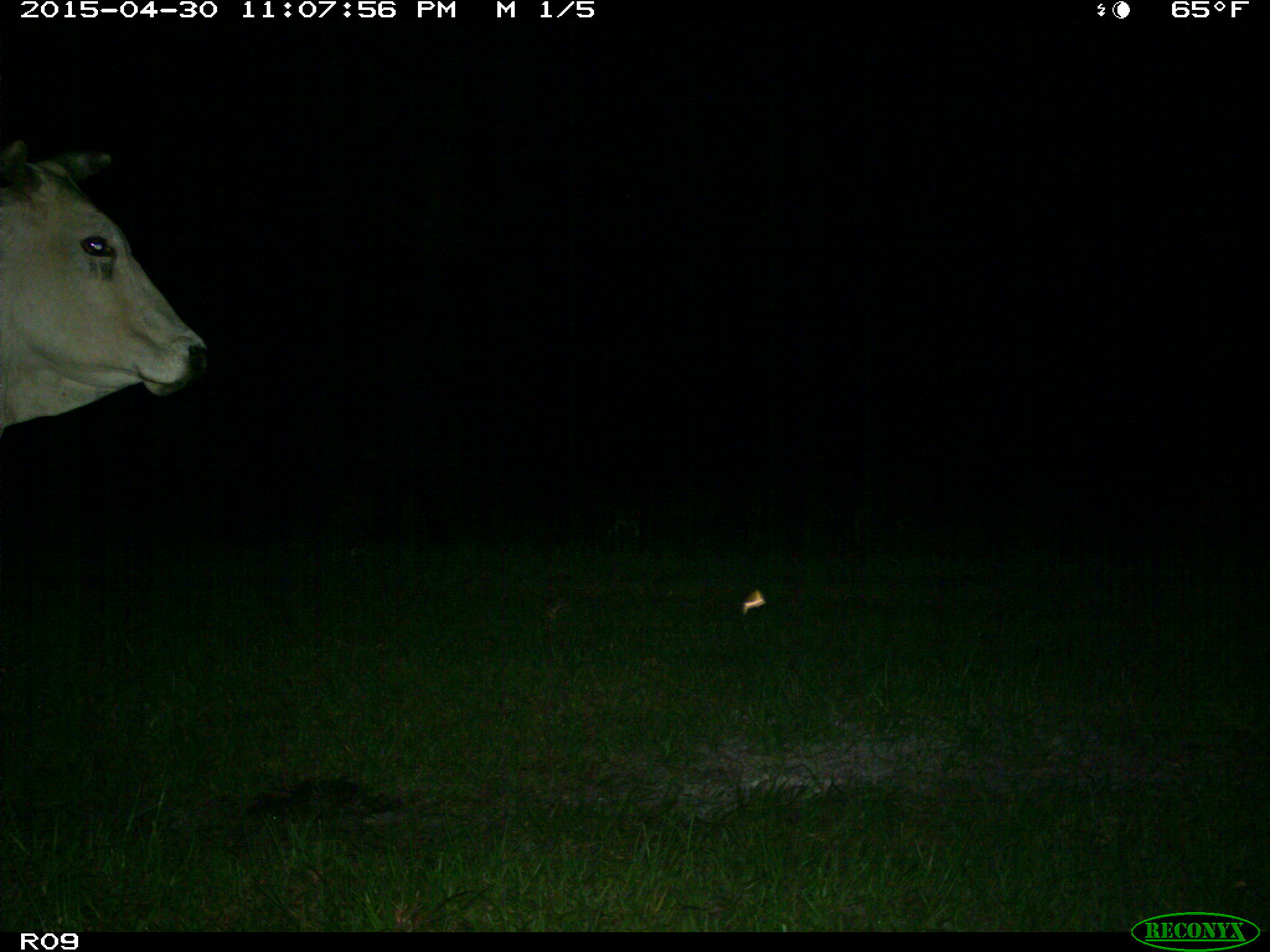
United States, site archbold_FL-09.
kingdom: Animalia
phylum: Chordata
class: Mammalia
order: Artiodactyla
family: Bovidae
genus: Bos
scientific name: Bos taurus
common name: domestic cow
Bos taurus (domestic cow).